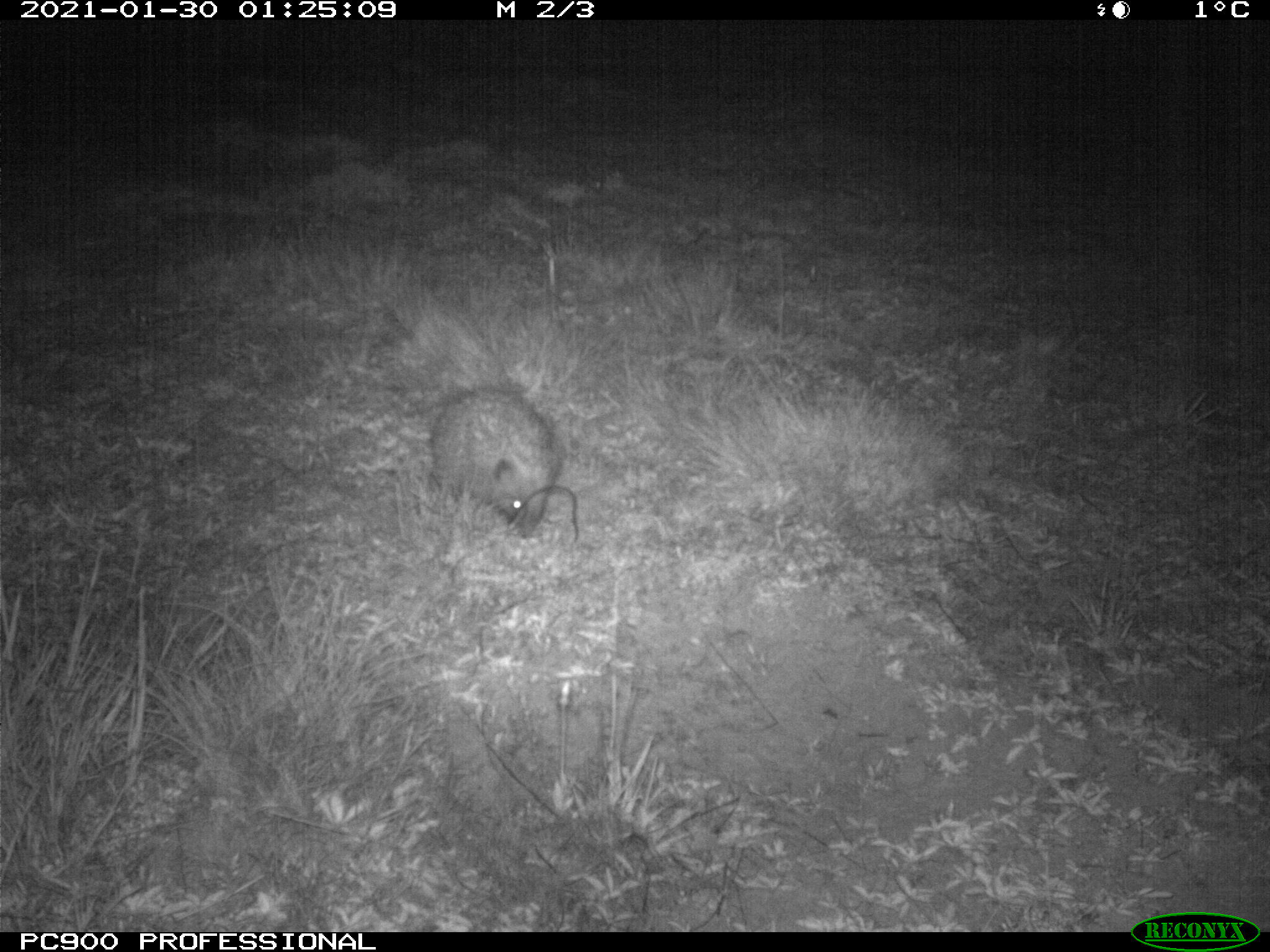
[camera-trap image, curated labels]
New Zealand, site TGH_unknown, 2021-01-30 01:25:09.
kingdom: Animalia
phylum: Chordata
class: Mammalia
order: Eulipotyphla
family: Erinaceidae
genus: Erinaceus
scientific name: Erinaceus europaeus europaeus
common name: european hedgehog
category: hedgehog